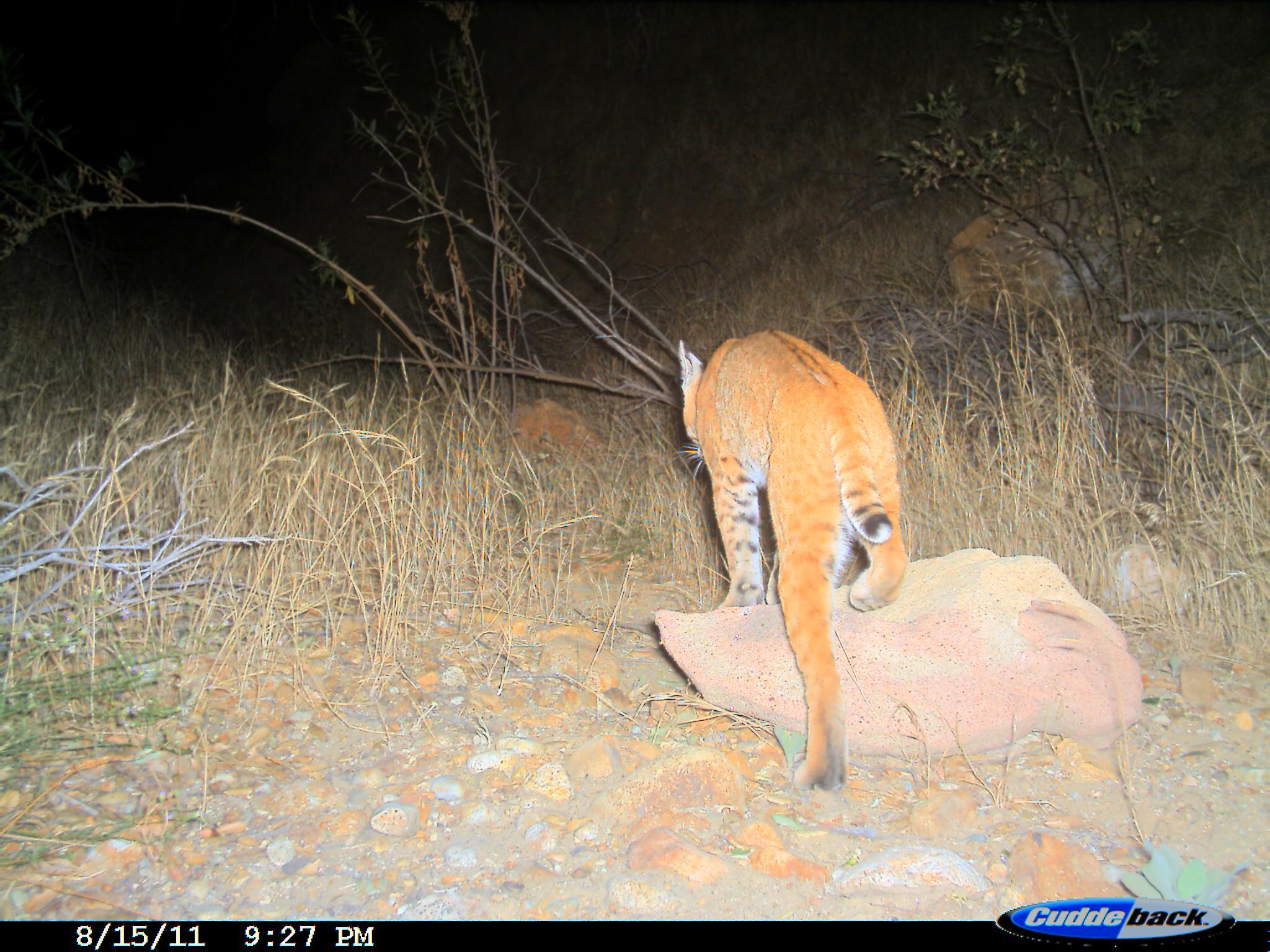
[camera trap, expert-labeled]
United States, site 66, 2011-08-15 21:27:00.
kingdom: Animalia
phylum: Chordata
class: Mammalia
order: Carnivora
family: Felidae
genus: Lynx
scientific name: Lynx rufus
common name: bobcat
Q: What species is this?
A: Bobcat (Lynx rufus).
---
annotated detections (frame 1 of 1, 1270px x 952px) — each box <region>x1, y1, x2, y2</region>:
bobcat: <region>676, 329, 910, 794</region>